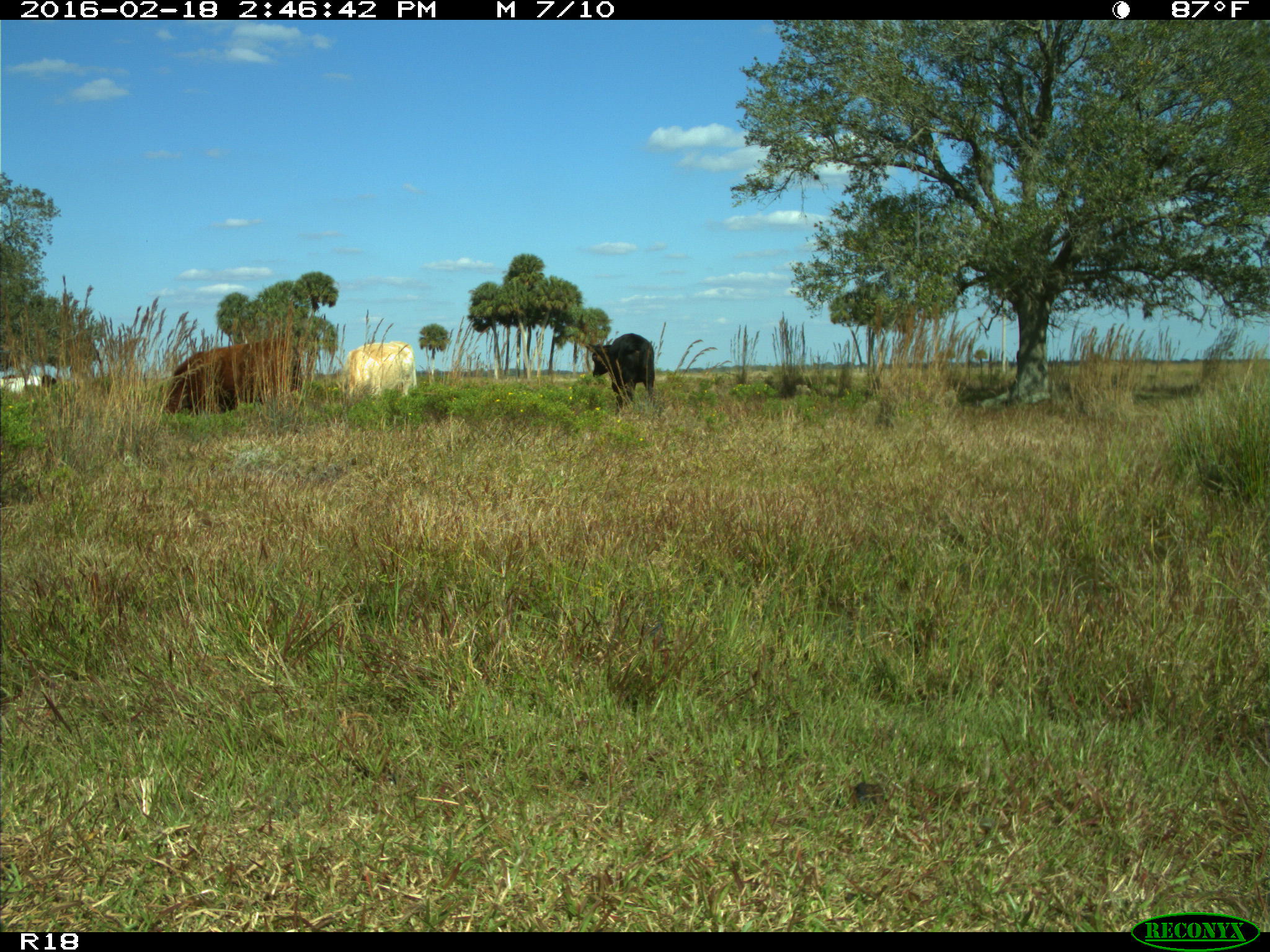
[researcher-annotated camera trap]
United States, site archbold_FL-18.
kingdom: Animalia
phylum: Chordata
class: Mammalia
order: Artiodactyla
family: Bovidae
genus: Bos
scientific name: Bos taurus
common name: domestic cow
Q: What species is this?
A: Bos taurus (domestic cow).